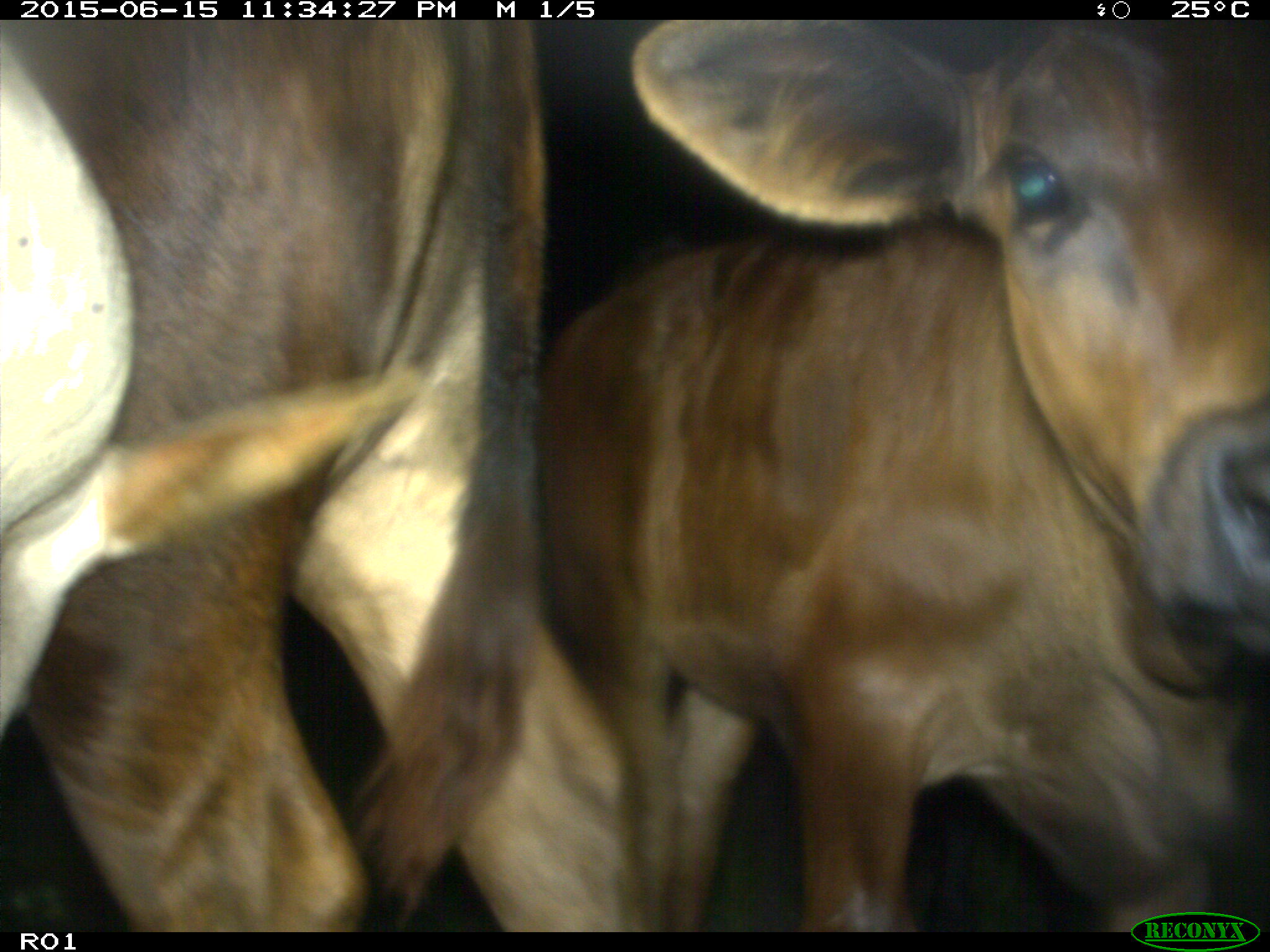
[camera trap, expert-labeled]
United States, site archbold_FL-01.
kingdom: Animalia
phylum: Chordata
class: Mammalia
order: Artiodactyla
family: Bovidae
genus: Bos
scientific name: Bos taurus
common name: domestic cow